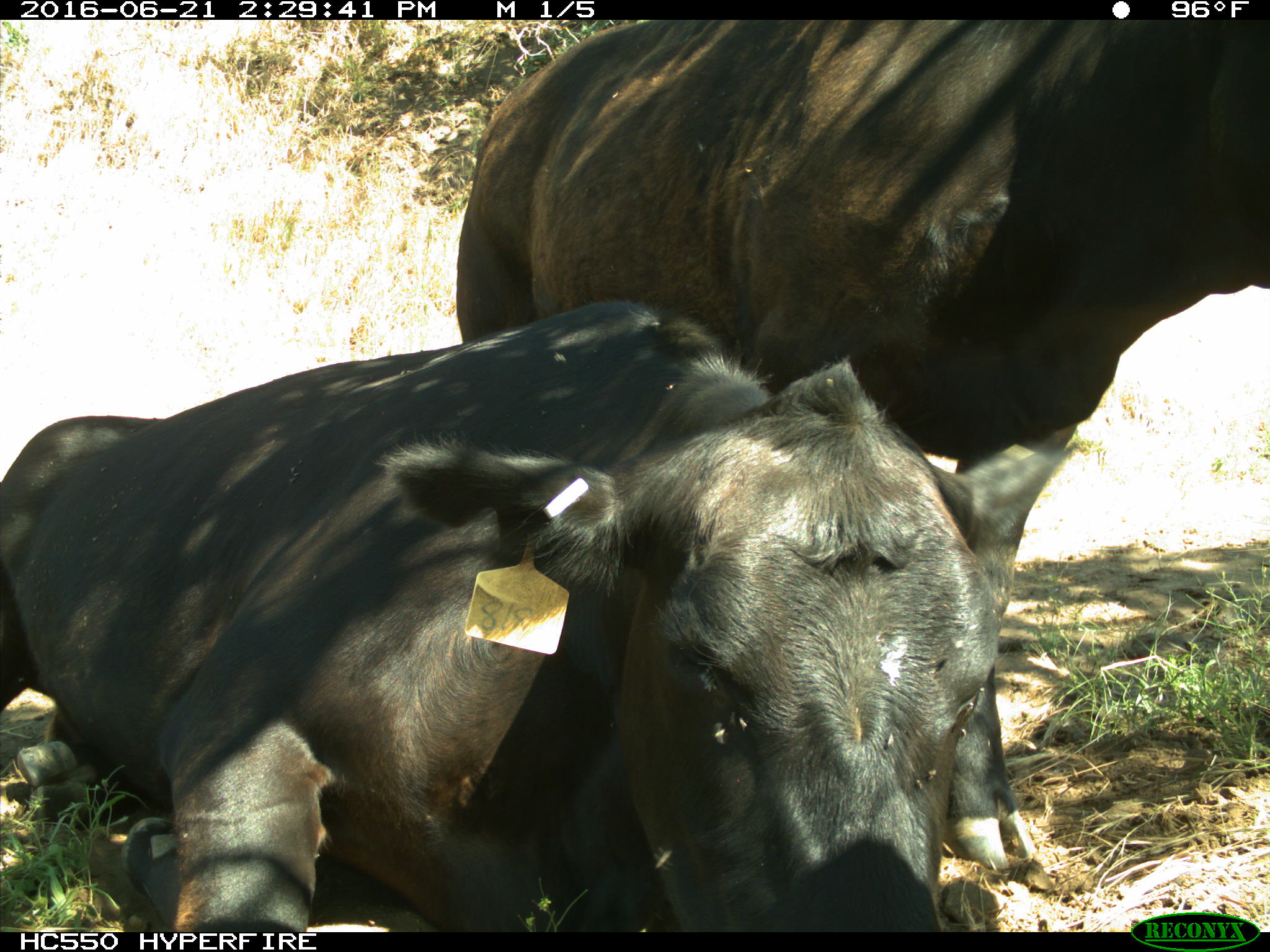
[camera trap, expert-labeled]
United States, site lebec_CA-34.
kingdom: Animalia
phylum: Chordata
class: Mammalia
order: Artiodactyla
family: Bovidae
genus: Bos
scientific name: Bos taurus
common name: domestic cow